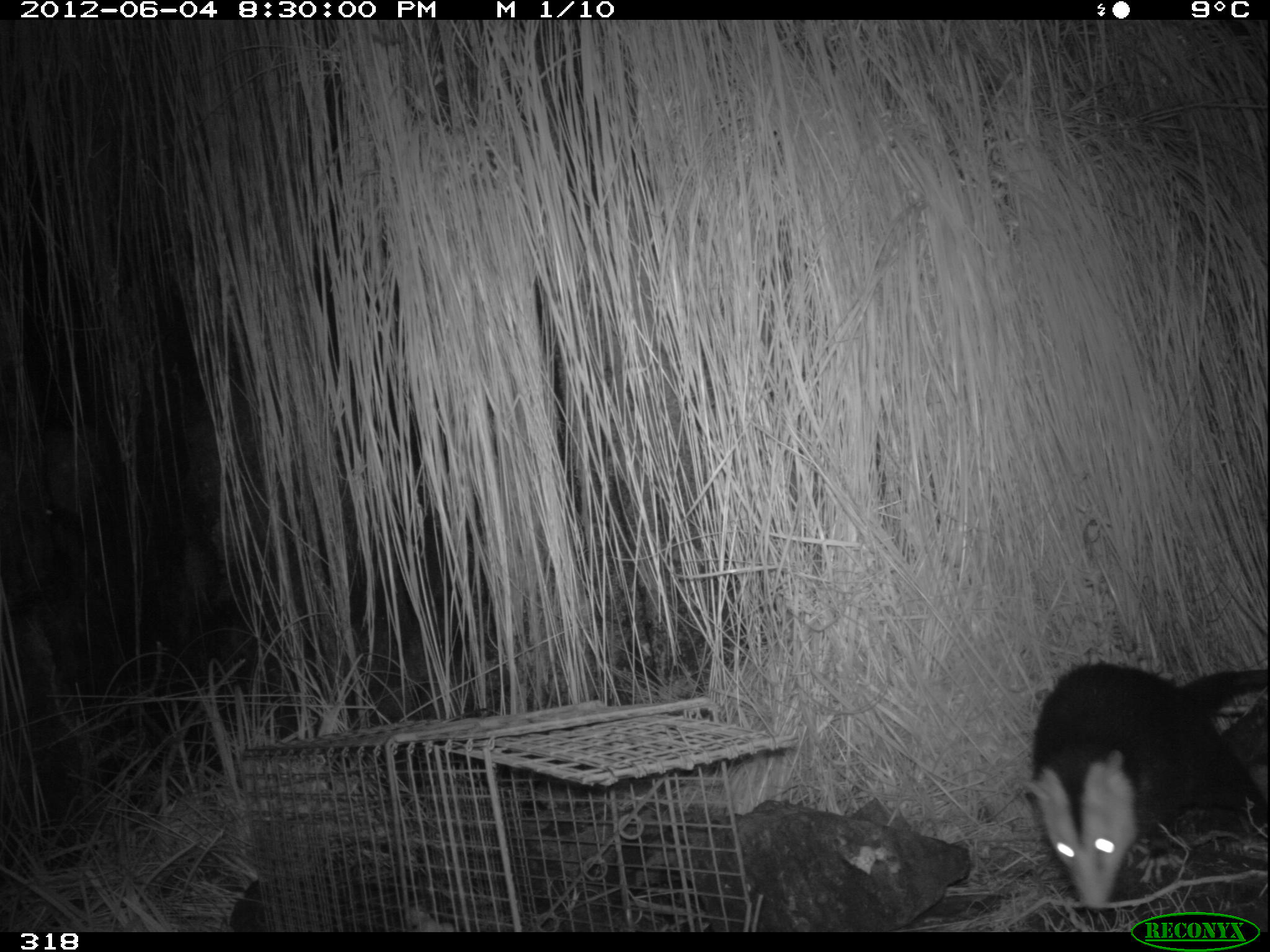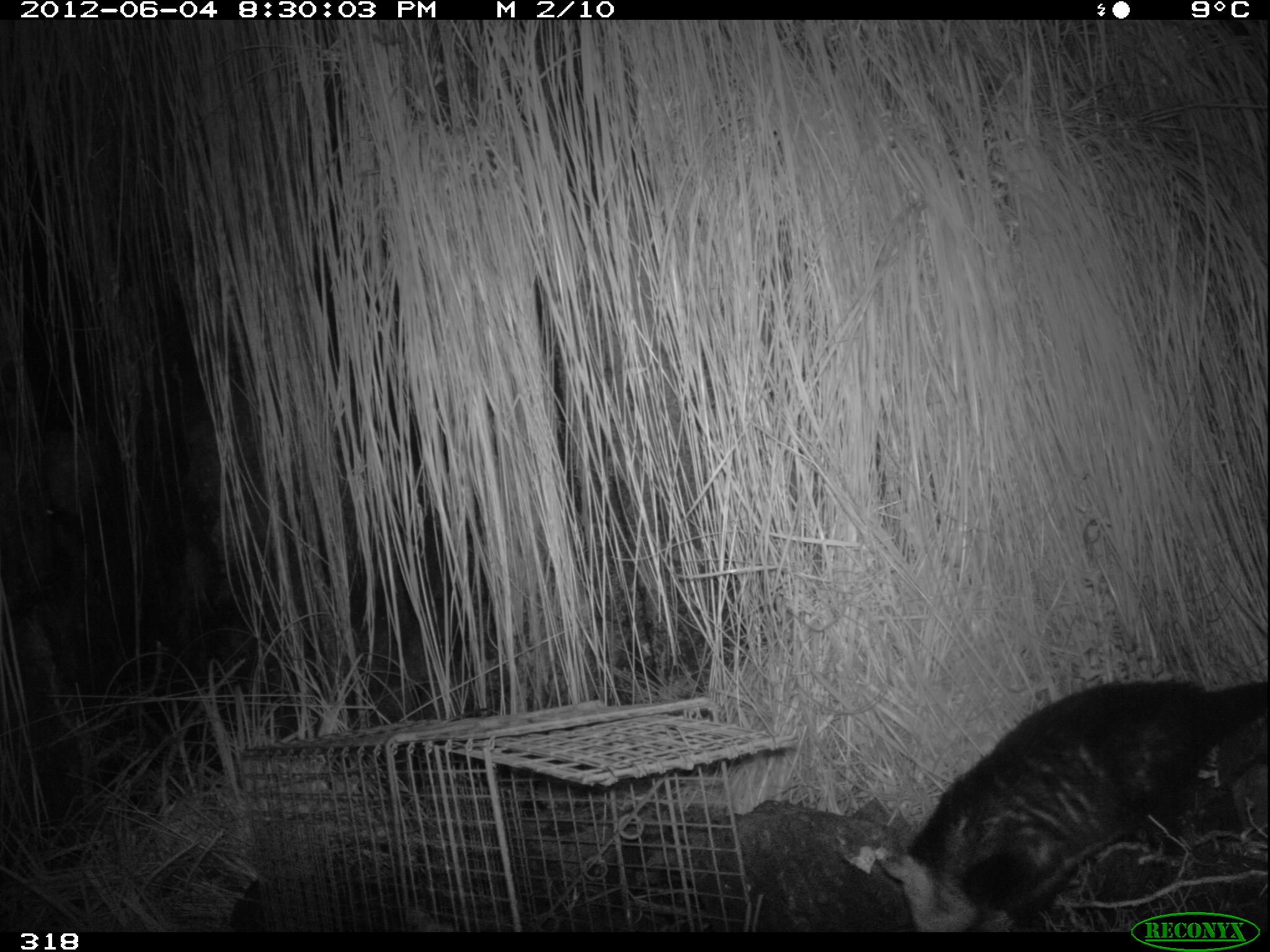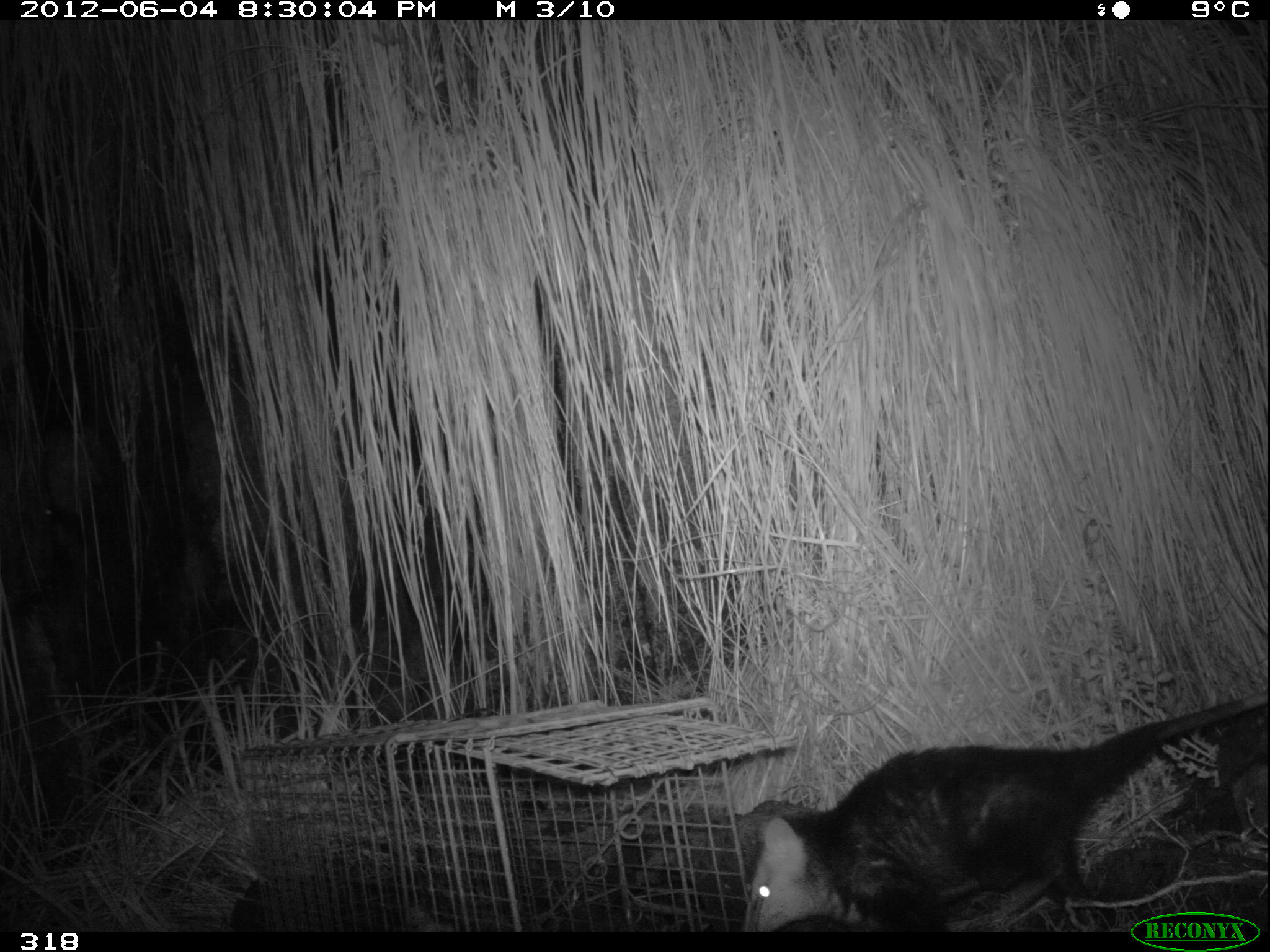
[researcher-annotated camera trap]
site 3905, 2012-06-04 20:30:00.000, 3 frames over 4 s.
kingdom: Animalia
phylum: Chordata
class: Mammalia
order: Didelphimorphia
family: Didelphidae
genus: Didelphis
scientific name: Didelphis pernigra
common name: andean white-eared opossum